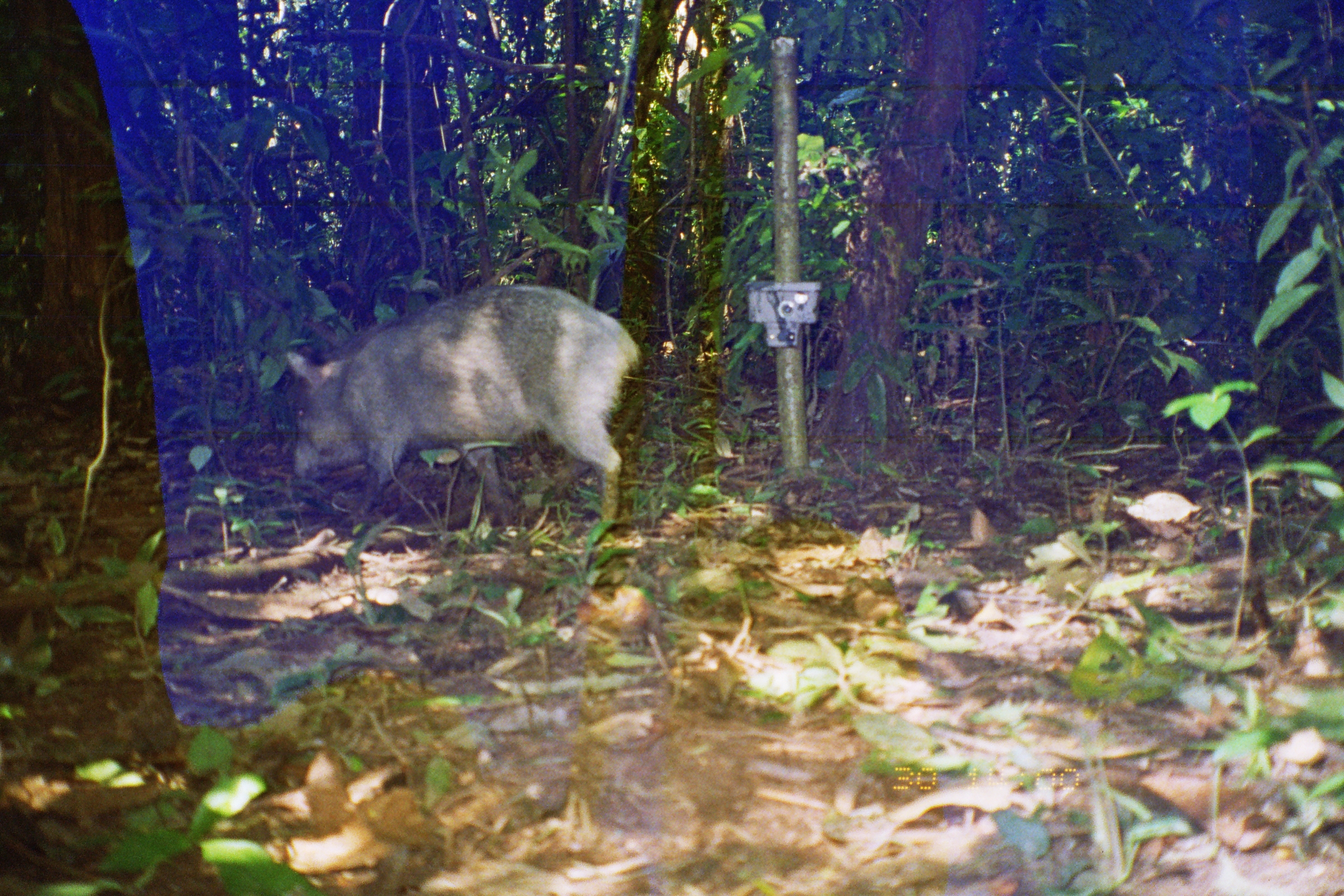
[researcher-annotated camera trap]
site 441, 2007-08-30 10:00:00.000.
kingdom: Animalia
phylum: Chordata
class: Mammalia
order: Artiodactyla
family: Tayassuidae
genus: Tayassu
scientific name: Tayassu pecari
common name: white-lipped peccary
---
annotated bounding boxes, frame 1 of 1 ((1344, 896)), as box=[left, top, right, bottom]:
tayassu pecari: box=[283, 280, 640, 533]